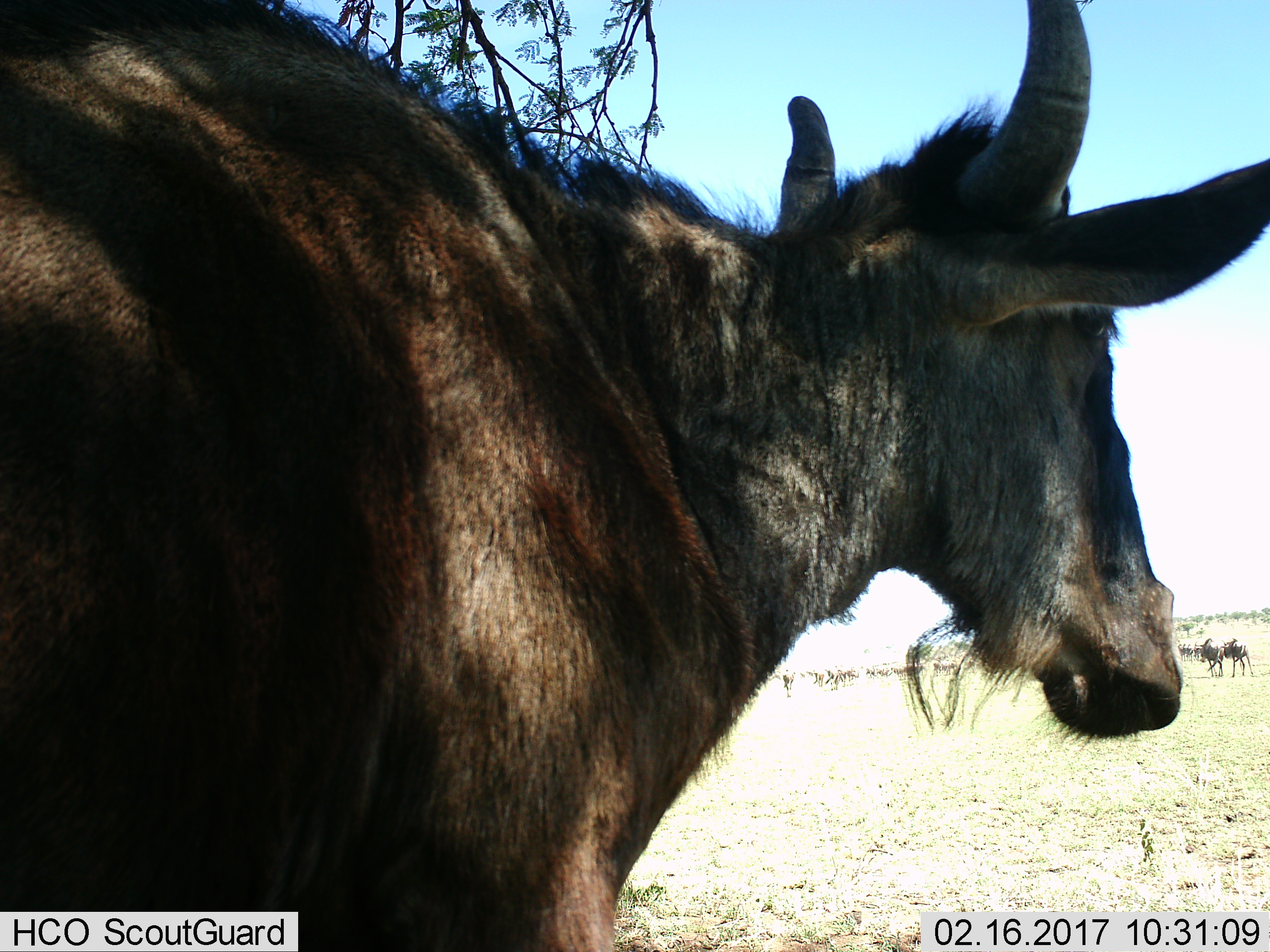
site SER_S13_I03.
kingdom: Animalia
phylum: Chordata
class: Mammalia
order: Artiodactyla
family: Bovidae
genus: Connochaetes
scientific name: Connochaetes taurinus taurinus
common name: blue wildebeest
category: wildebeestblue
Wildebeestblue (blue wildebeest) (Connochaetes taurinus taurinus), count 11-50. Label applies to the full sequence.